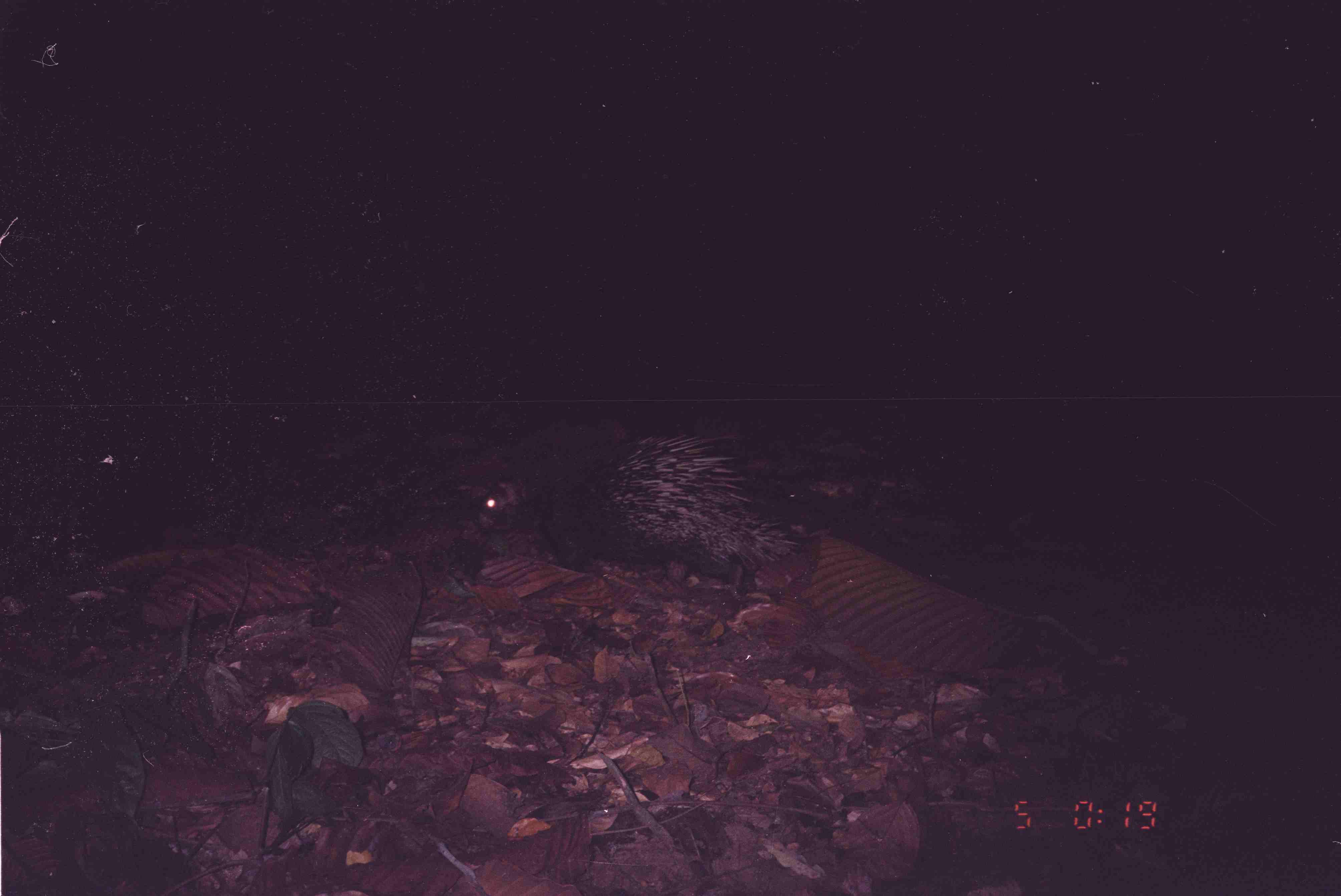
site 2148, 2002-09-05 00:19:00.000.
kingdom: Animalia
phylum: Chordata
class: Mammalia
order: Rodentia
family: Hystricidae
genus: Hystrix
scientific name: Hystrix brachyura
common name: east asian porcupine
Hystrix brachyura (east asian porcupine), count 1.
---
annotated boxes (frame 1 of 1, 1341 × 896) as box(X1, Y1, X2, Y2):
hystrix brachyura: box(469, 433, 802, 599)